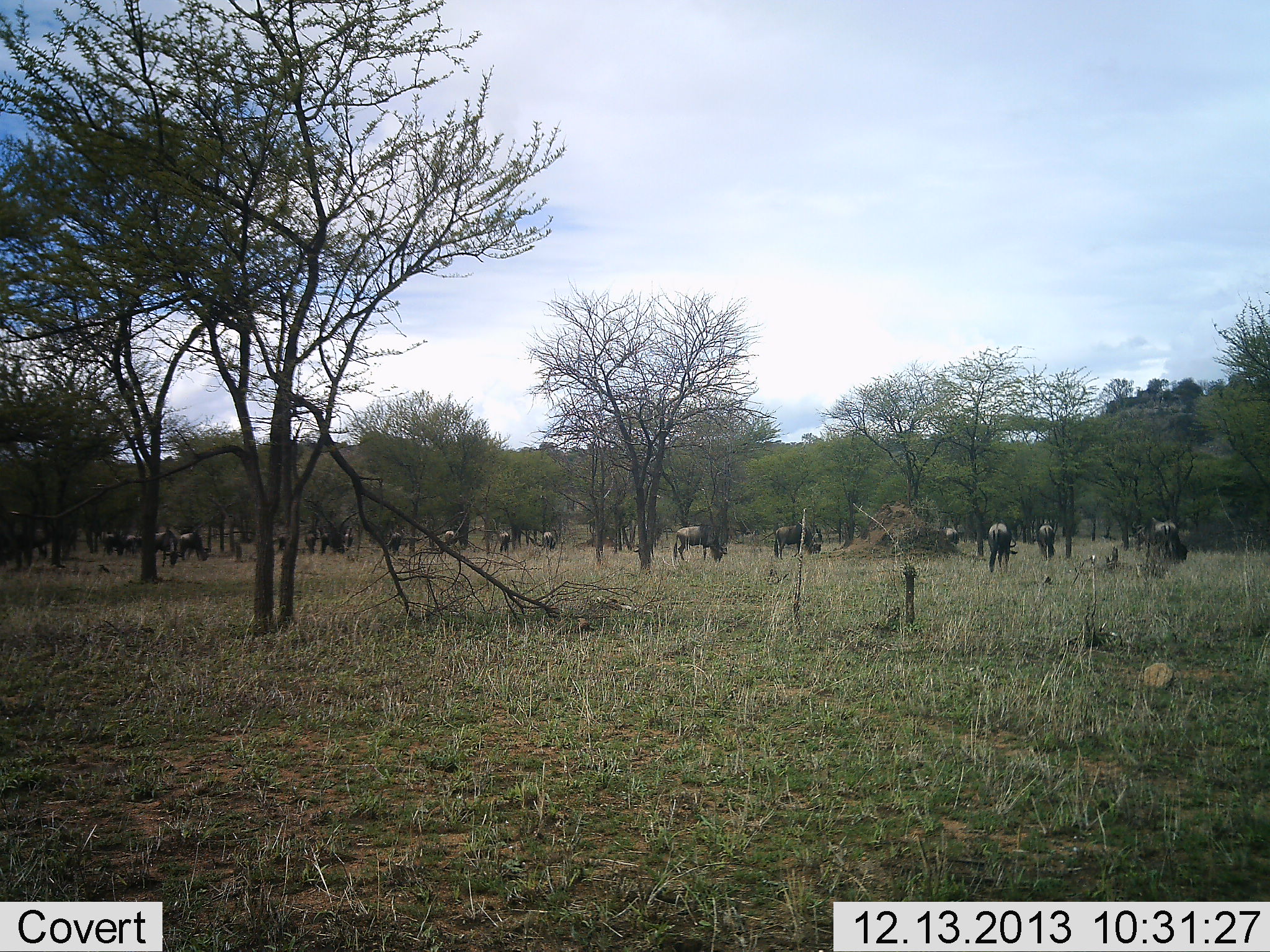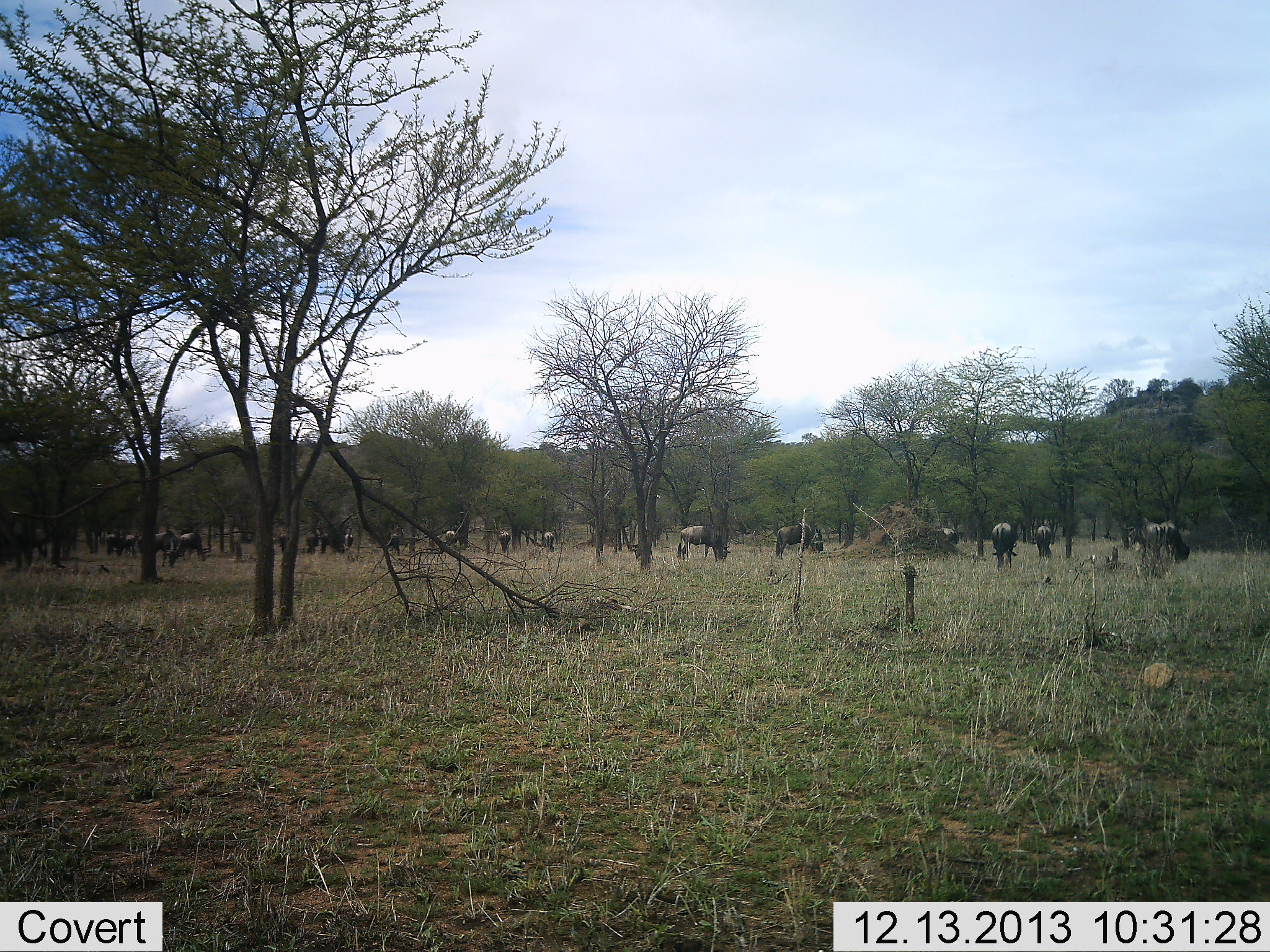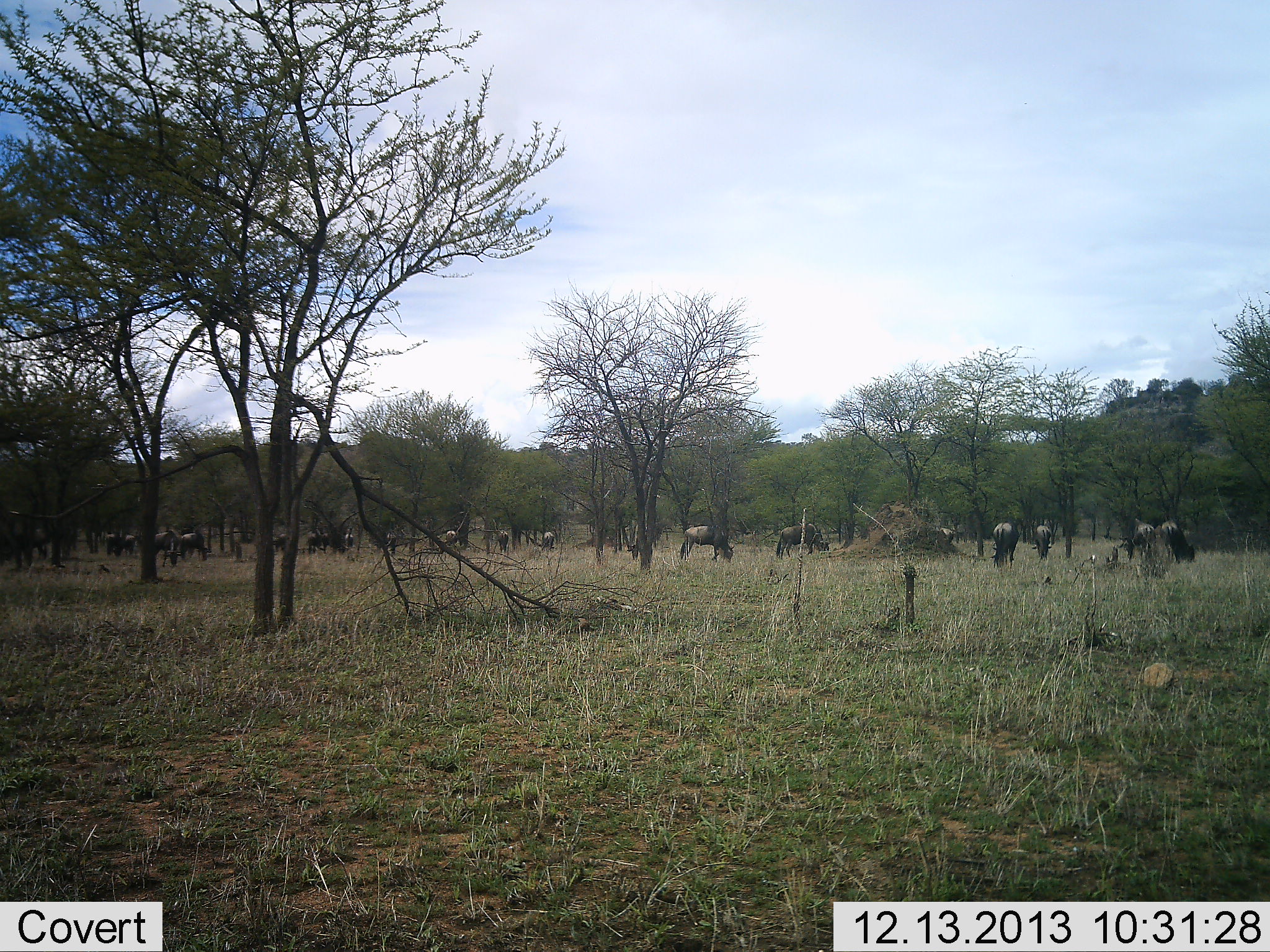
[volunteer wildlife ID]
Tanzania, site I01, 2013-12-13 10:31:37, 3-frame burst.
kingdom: Animalia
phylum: Chordata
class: Mammalia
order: Artiodactyla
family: Bovidae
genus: Connochaetes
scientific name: Connochaetes taurinus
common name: blue wildebeest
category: wildebeest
Wildebeest (blue wildebeest) (Connochaetes taurinus), count 11-50. Behavior (volunteer vote fractions): standing 45%, resting 9%, moving 18%, interacting 0%. Young present (vote fraction): 0%. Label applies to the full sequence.